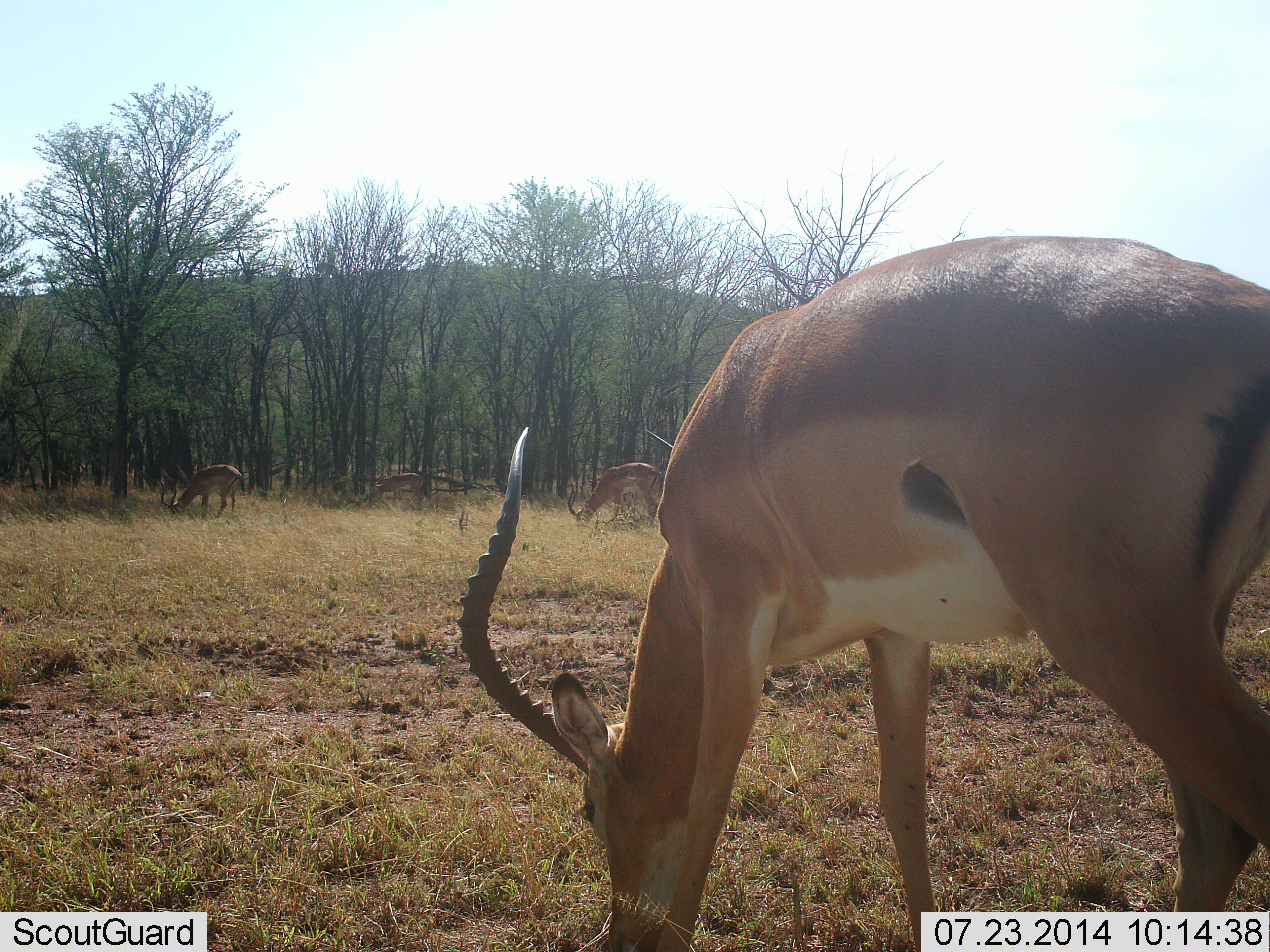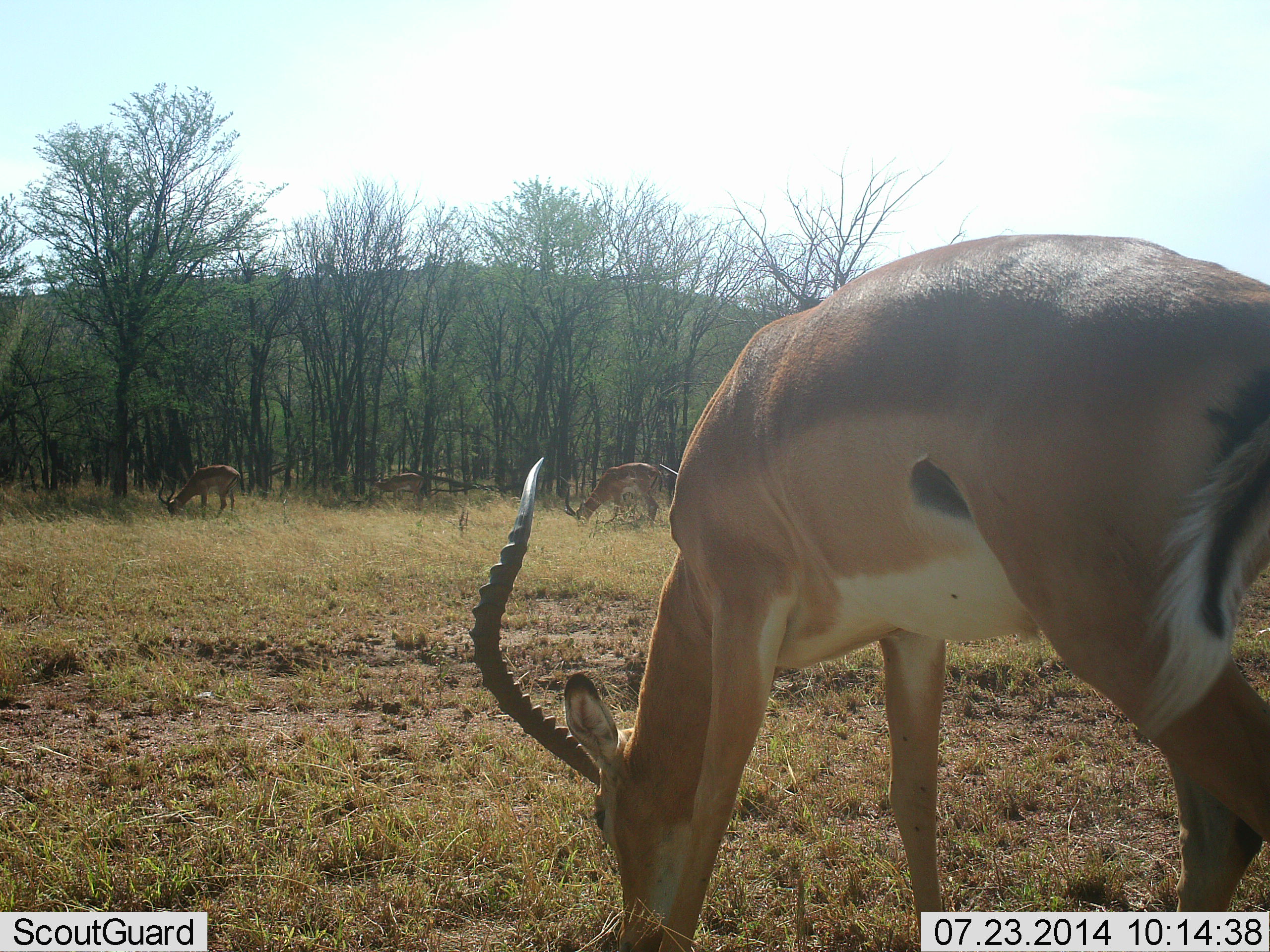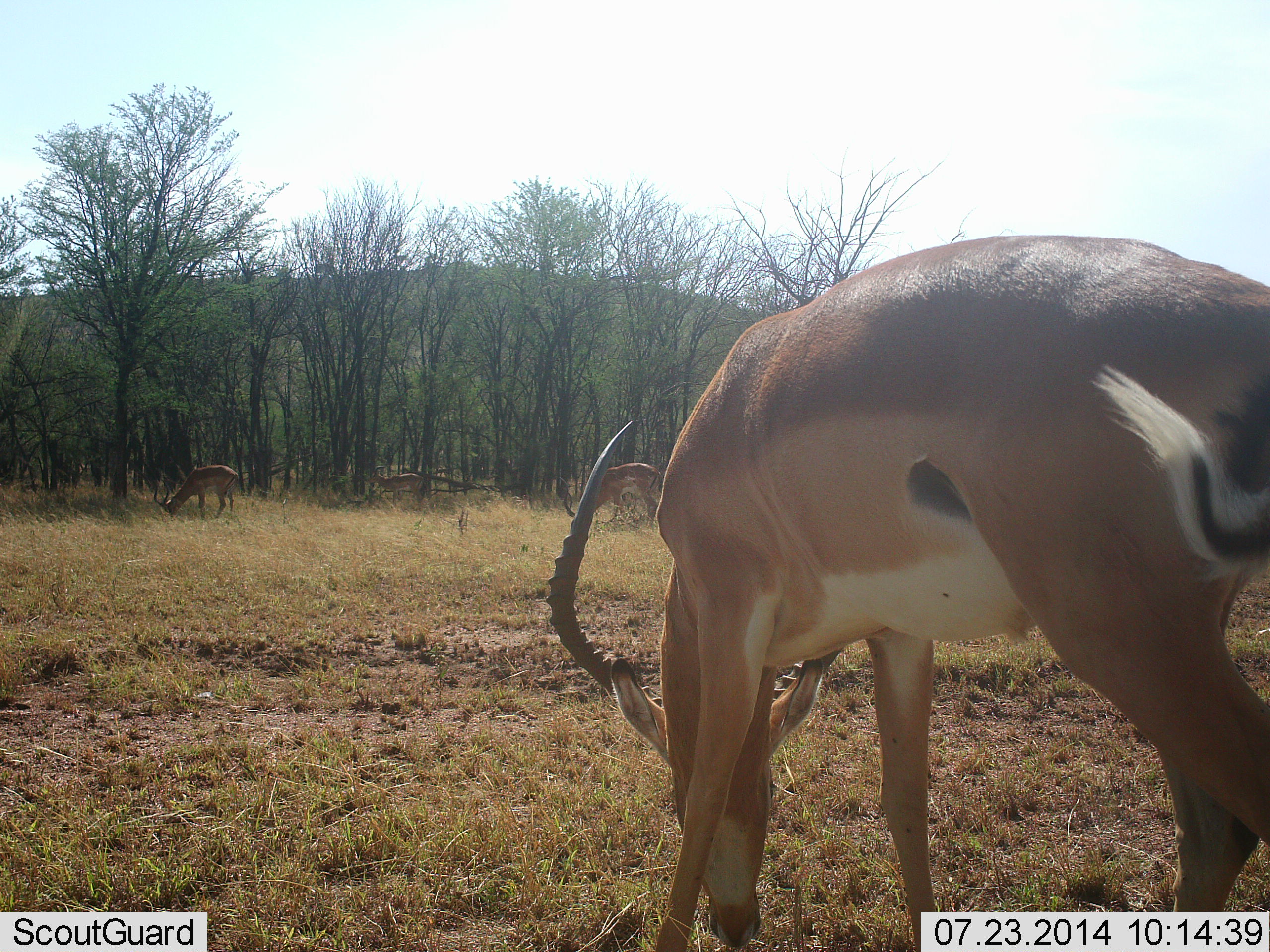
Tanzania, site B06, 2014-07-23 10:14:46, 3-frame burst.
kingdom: Animalia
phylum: Chordata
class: Mammalia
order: Artiodactyla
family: Bovidae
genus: Aepyceros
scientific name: Aepyceros melampus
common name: impala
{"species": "impala (Aepyceros melampus)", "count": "4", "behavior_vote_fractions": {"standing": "20%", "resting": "0%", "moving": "0%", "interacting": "0%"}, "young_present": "0%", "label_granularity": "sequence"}